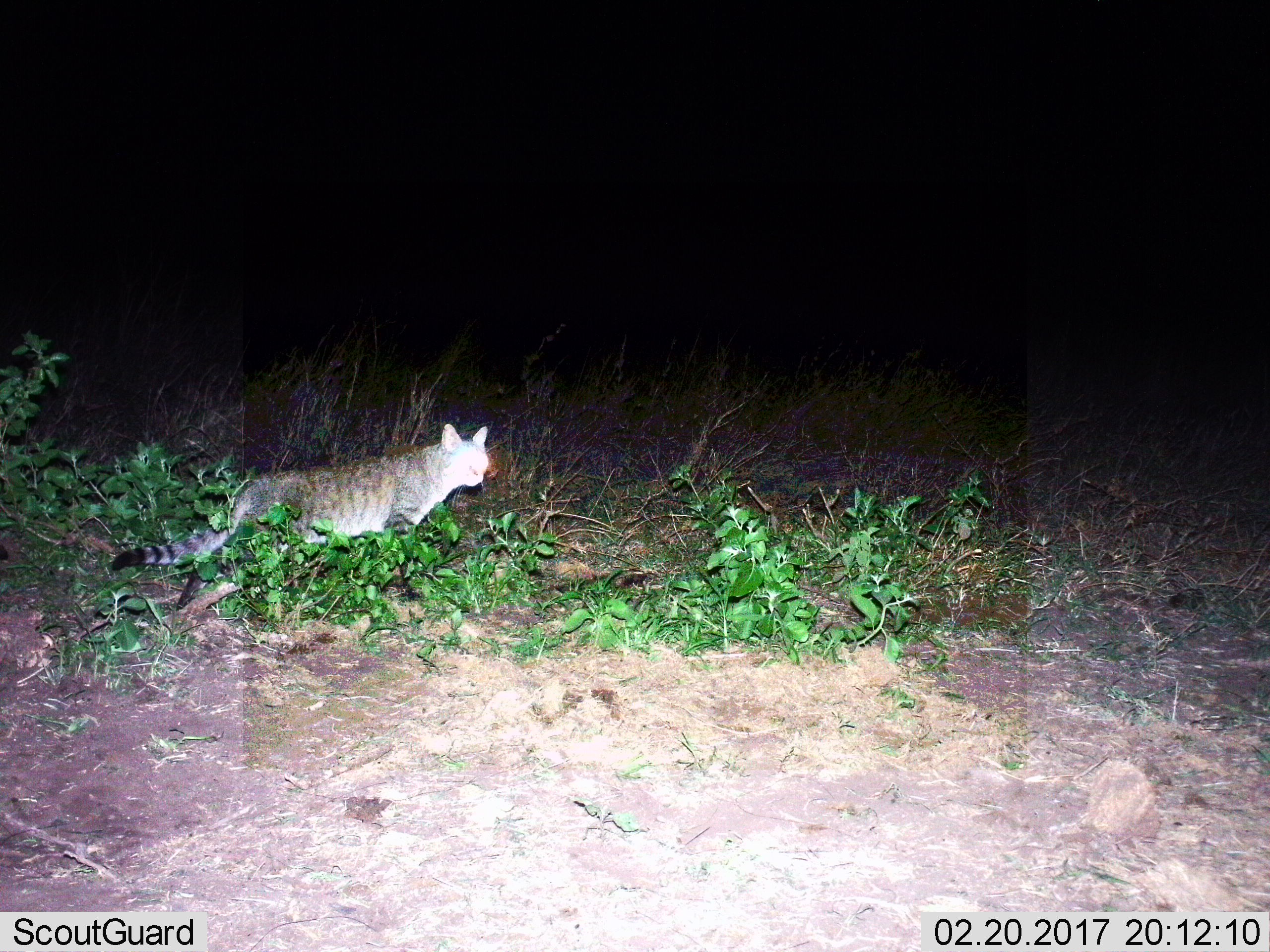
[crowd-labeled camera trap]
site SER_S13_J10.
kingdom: Animalia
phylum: Chordata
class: Mammalia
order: Carnivora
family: Felidae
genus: Felis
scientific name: Felis lybica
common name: african wild cat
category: africanwildcat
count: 1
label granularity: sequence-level